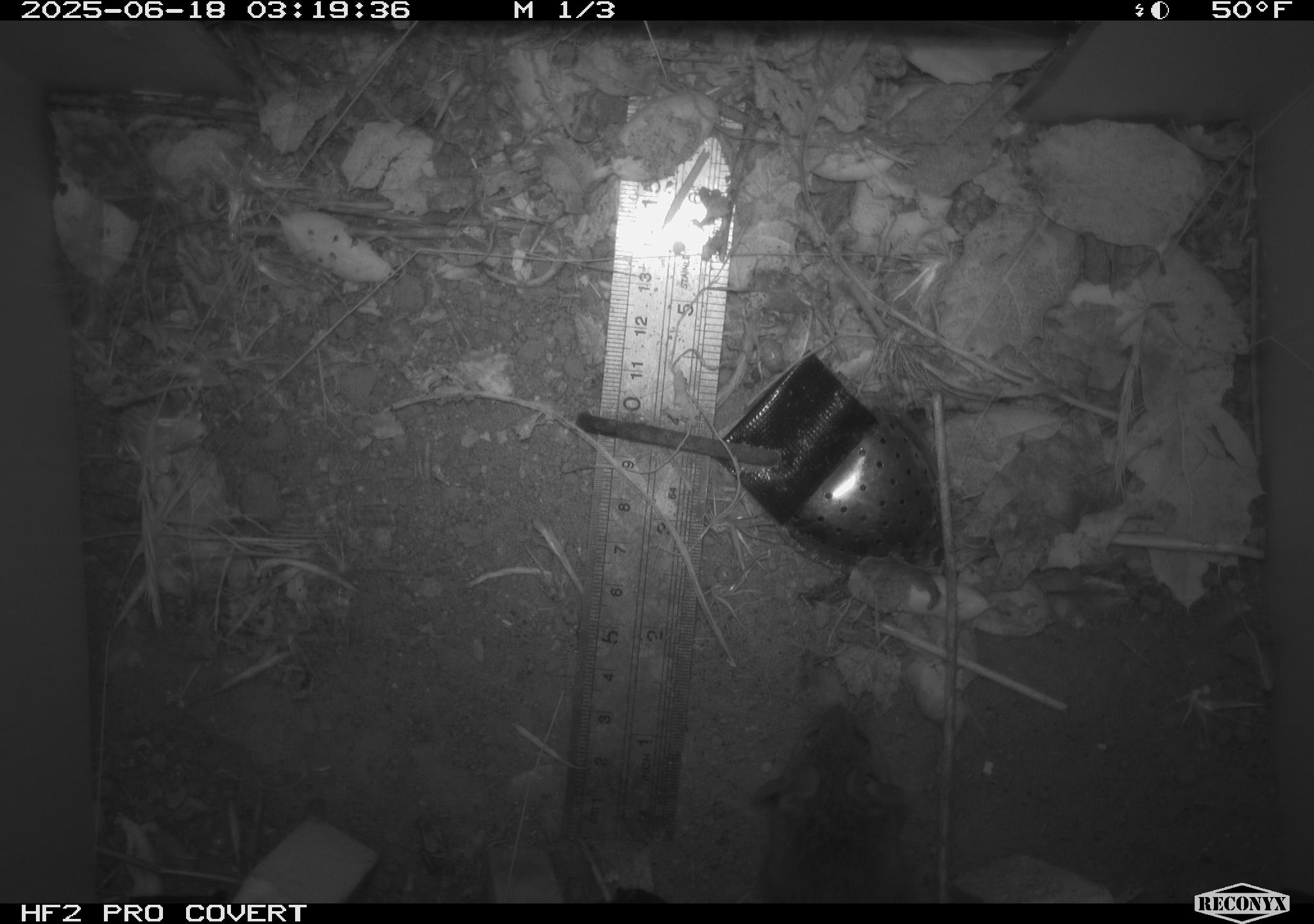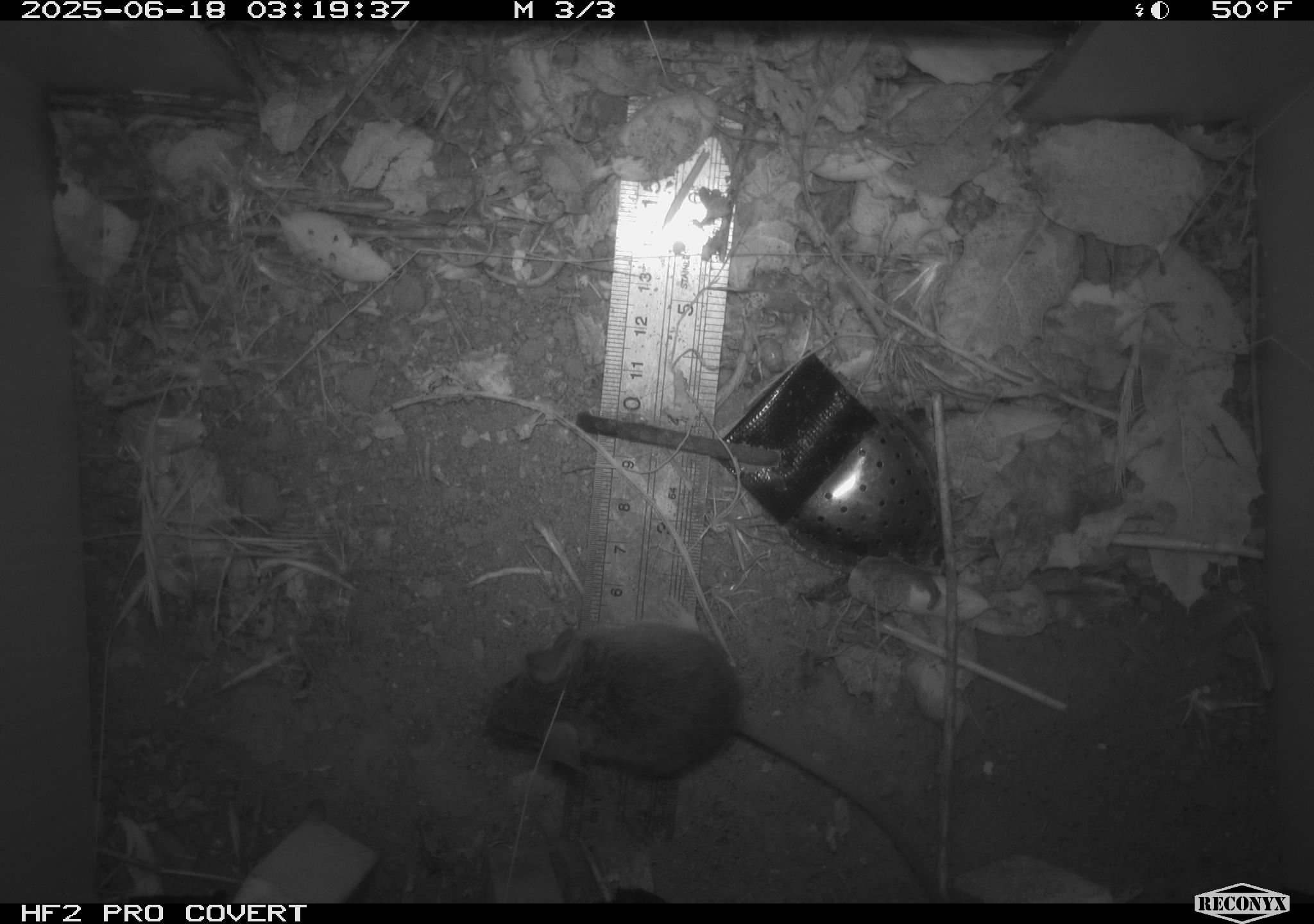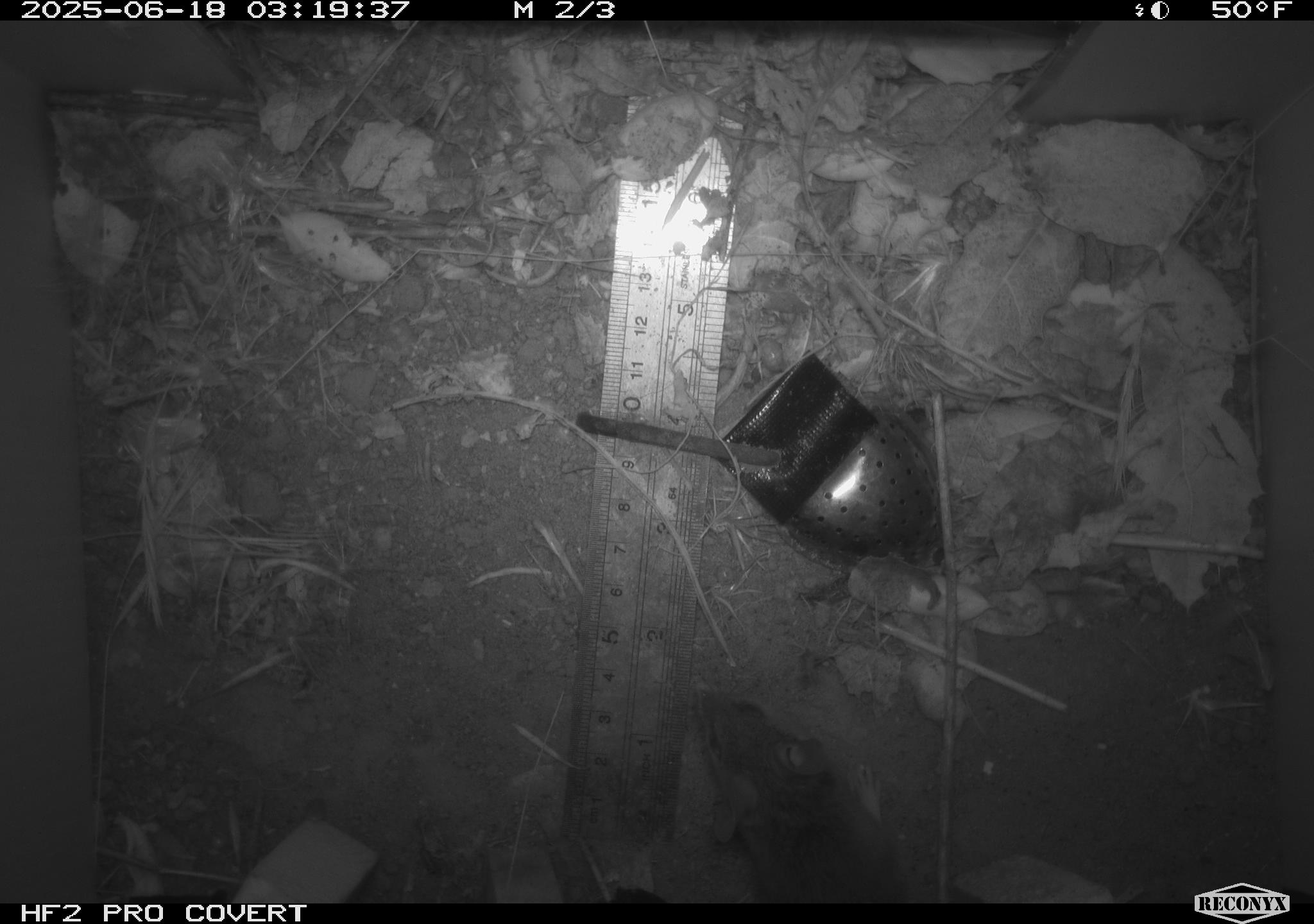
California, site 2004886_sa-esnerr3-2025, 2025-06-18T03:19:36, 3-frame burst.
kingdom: Animalia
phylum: Chordata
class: Mammalia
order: Rodentia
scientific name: Rodentia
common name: rodent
Rodent (Rodentia).